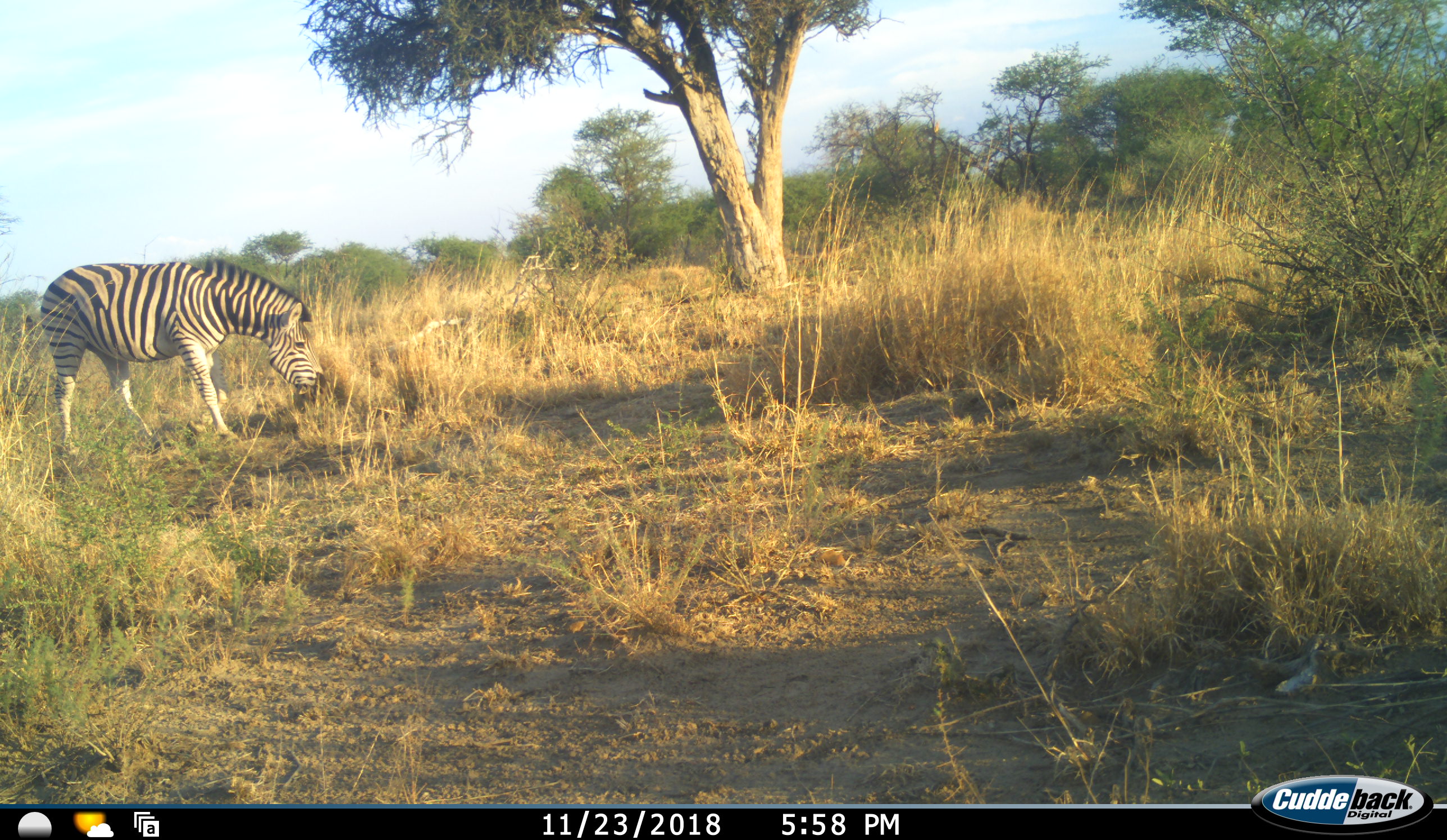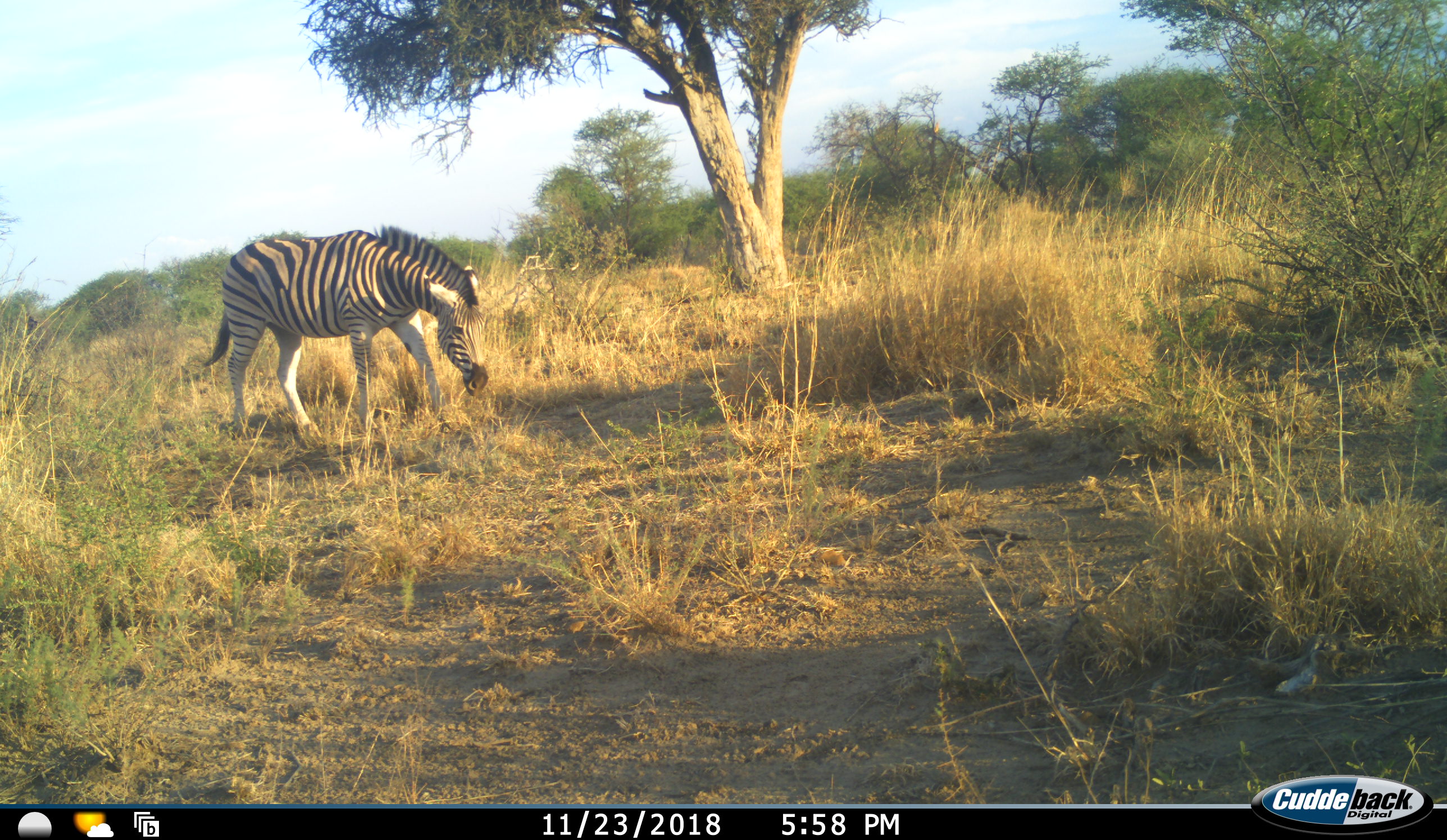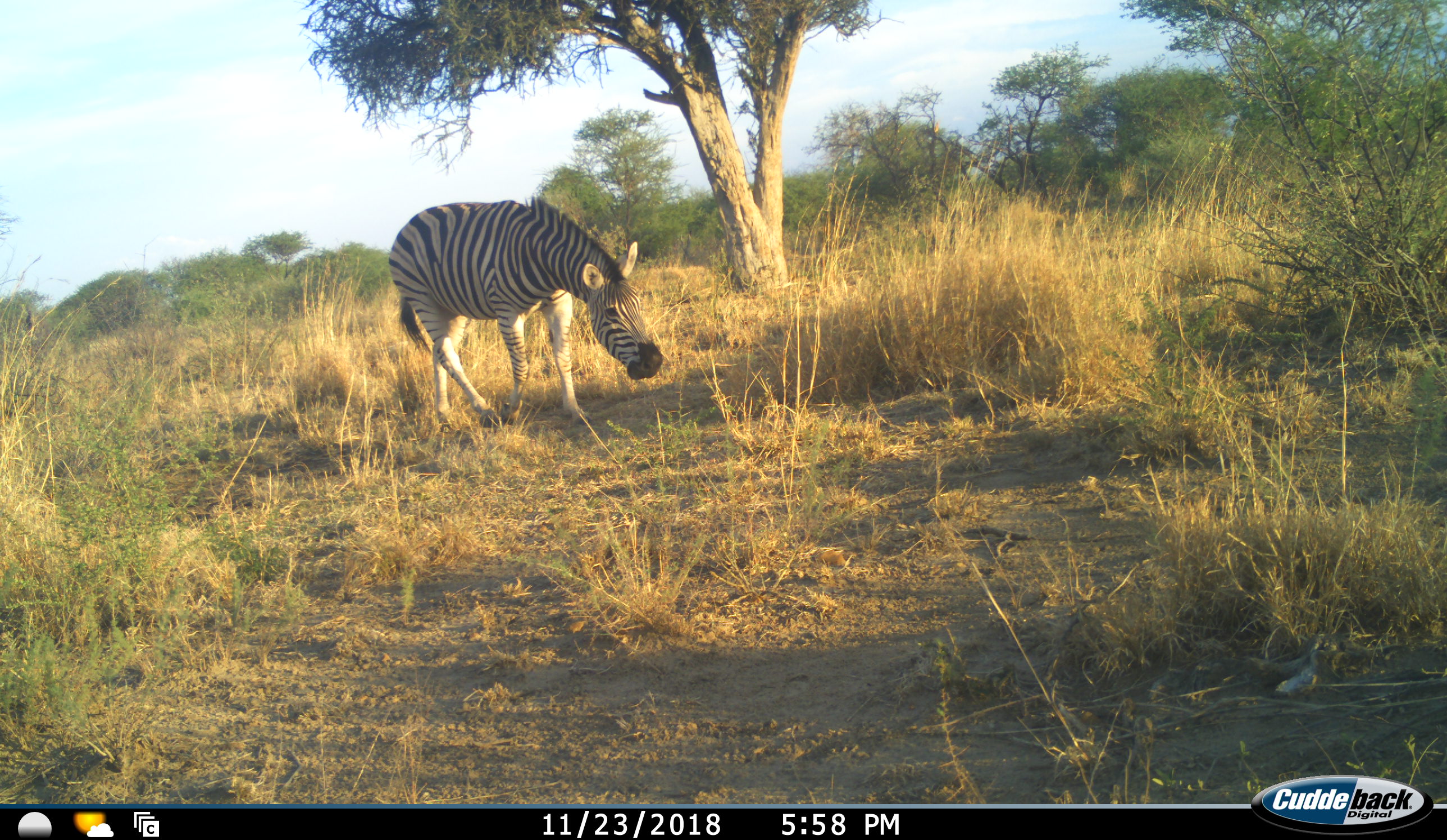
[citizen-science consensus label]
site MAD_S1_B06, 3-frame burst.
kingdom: Animalia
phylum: Chordata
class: Mammalia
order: Perissodactyla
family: Equidae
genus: Equus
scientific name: Equus quagga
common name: plains zebra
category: zebraplains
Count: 1.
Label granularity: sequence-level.